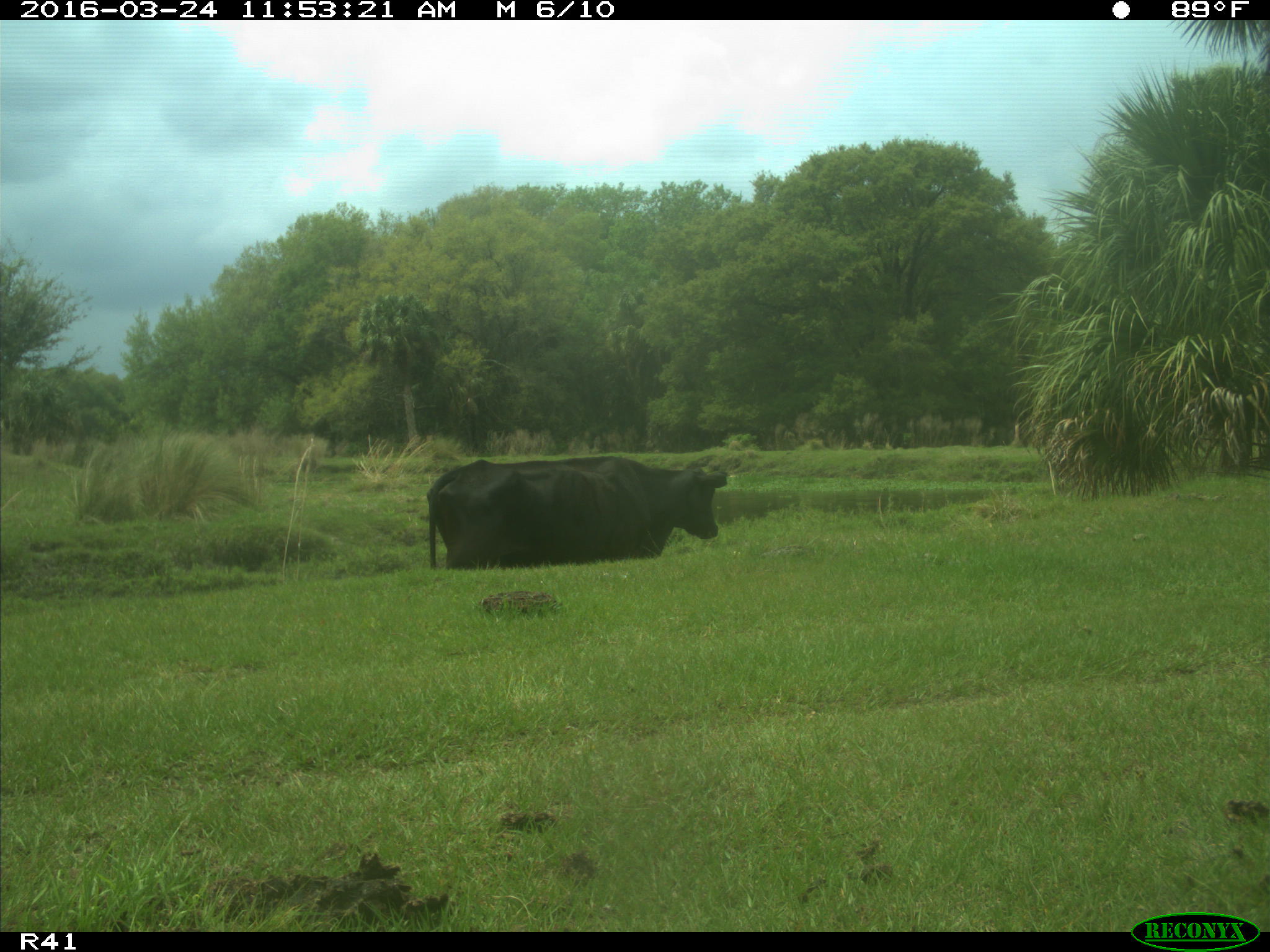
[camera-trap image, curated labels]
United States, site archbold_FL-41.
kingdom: Animalia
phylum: Chordata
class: Mammalia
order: Artiodactyla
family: Bovidae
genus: Bos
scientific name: Bos taurus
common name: domestic cow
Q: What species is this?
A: Bos taurus (domestic cow).